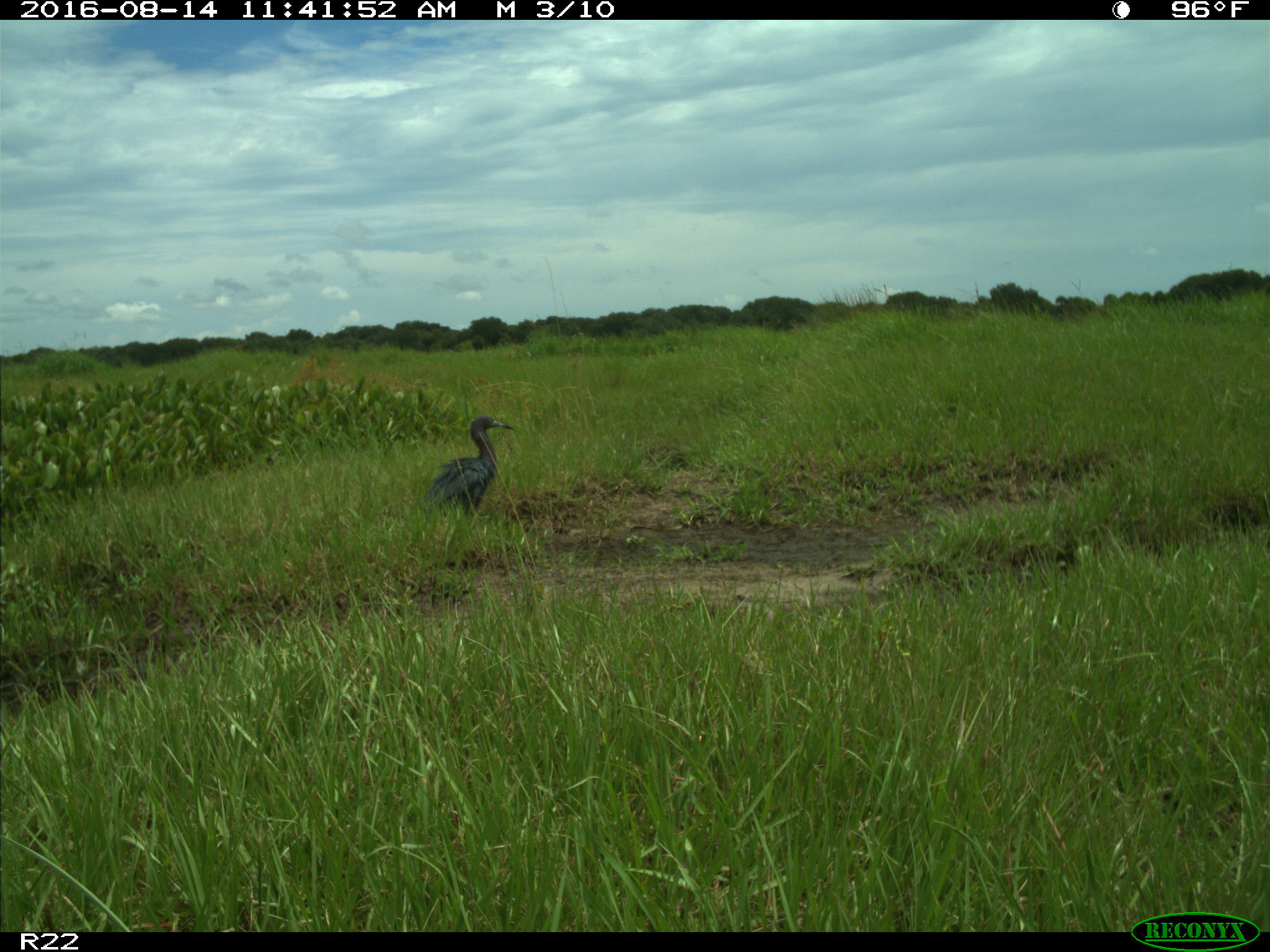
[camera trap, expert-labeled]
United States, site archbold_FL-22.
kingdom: Animalia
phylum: Chordata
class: Aves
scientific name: Aves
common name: birds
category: unidentified bird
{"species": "unidentified bird (birds) (Aves)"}